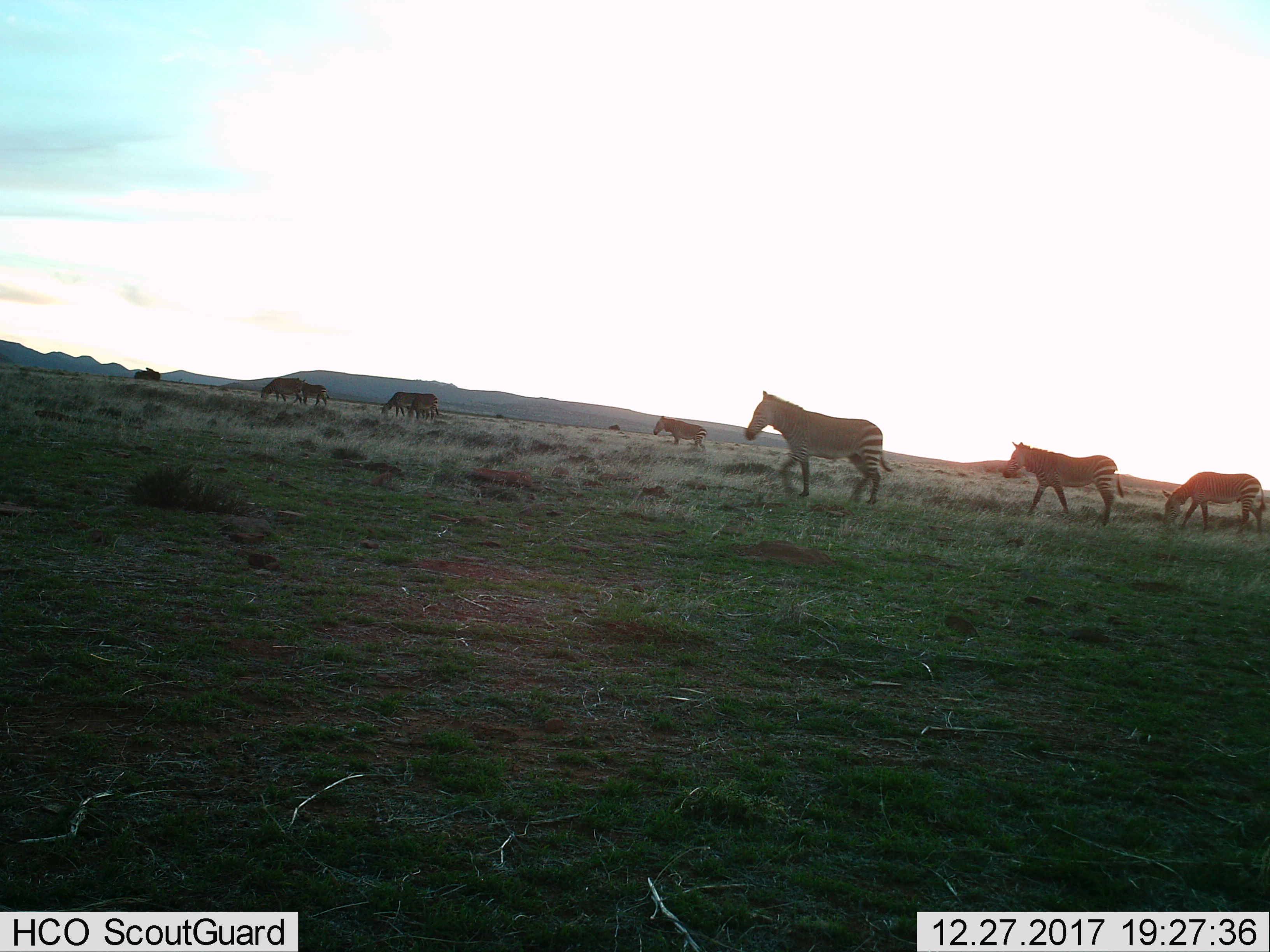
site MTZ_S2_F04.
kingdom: Animalia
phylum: Chordata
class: Mammalia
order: Perissodactyla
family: Equidae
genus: Equus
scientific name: Equus zebra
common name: mountain zebra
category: zebramountain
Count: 8.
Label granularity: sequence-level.